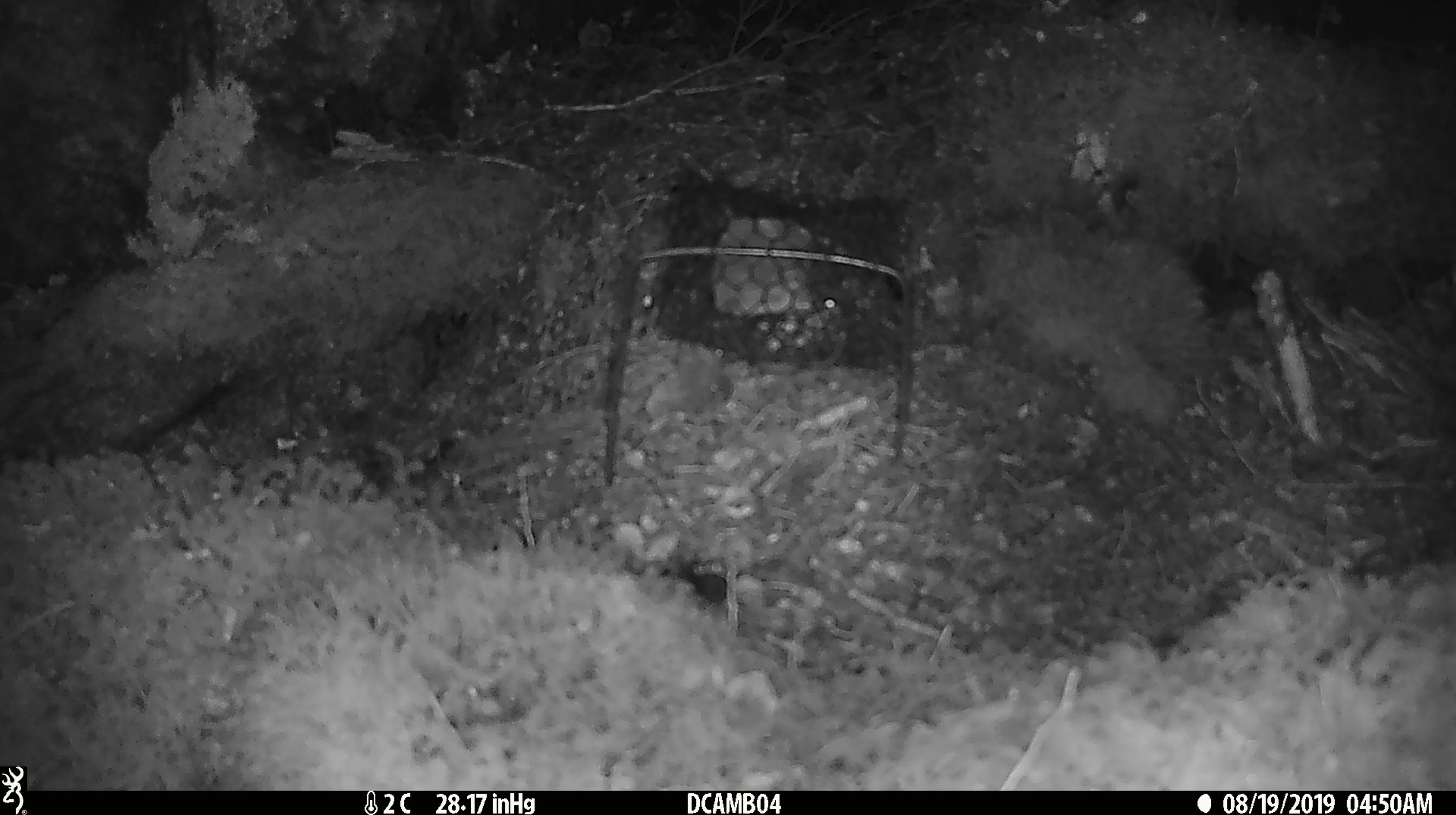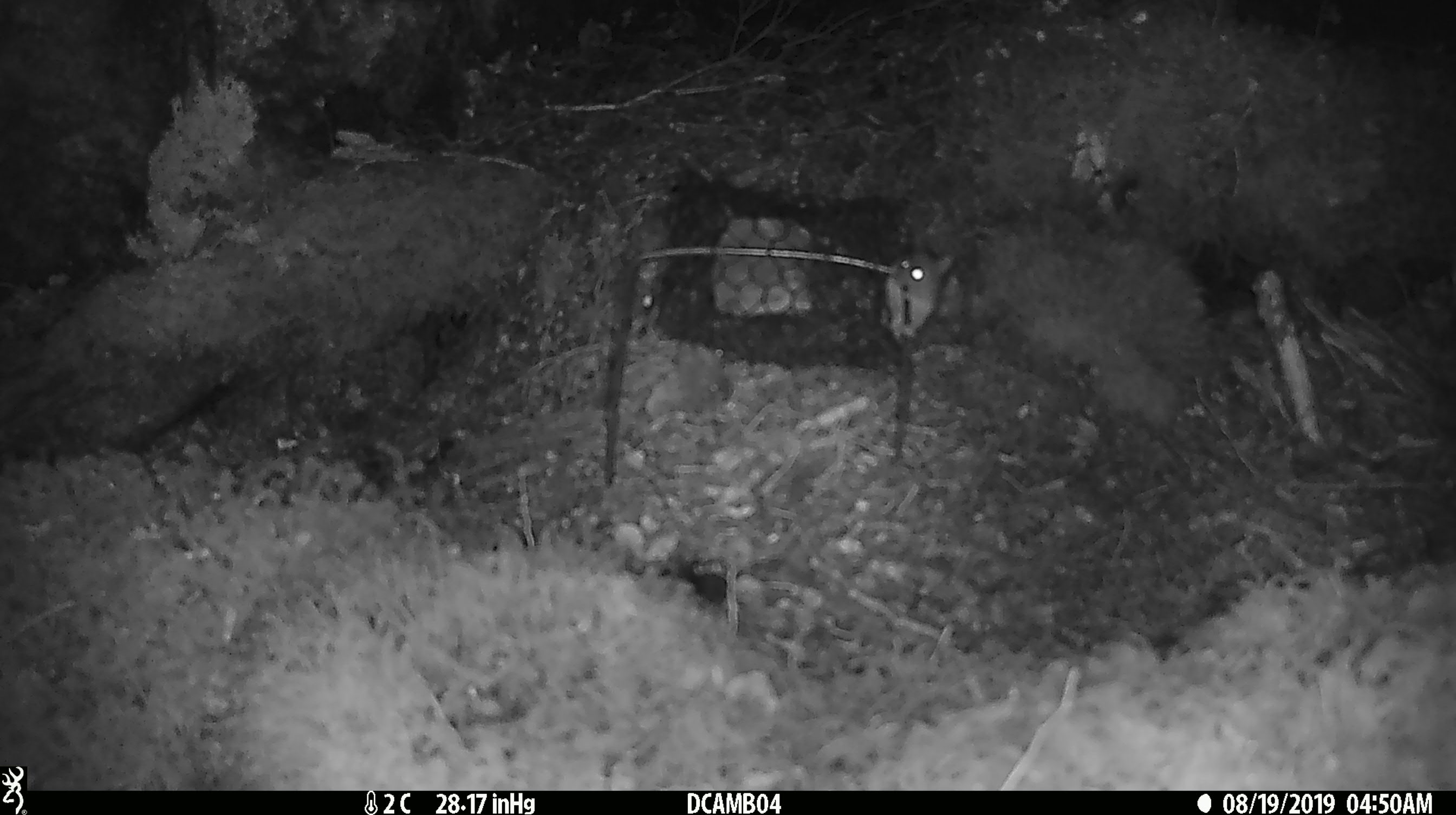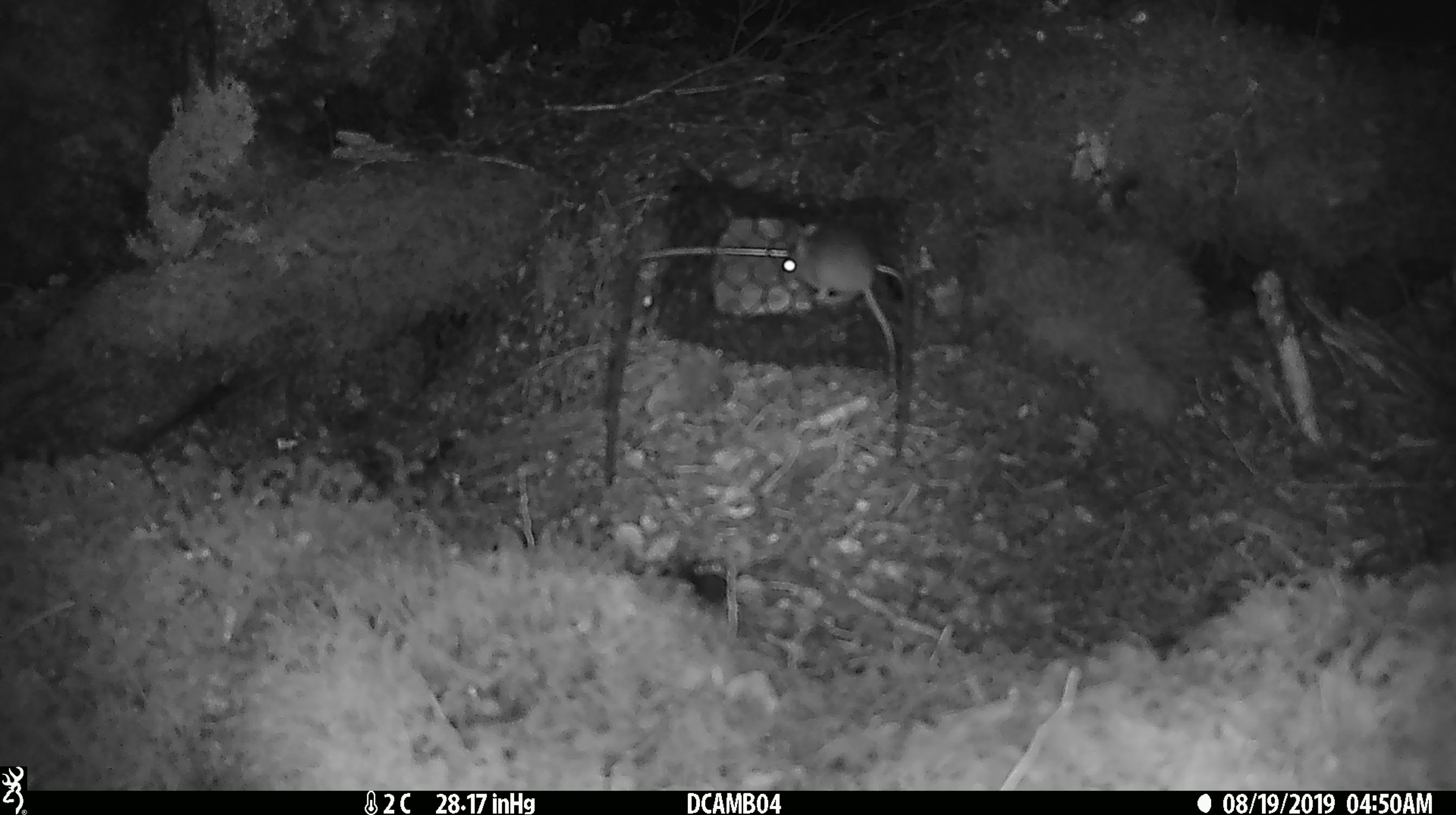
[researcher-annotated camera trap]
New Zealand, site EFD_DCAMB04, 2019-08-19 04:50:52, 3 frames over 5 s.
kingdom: Animalia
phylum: Chordata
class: Mammalia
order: Rodentia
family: Muridae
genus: Mus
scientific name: Mus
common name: mouse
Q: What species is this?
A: Mouse (Mus).